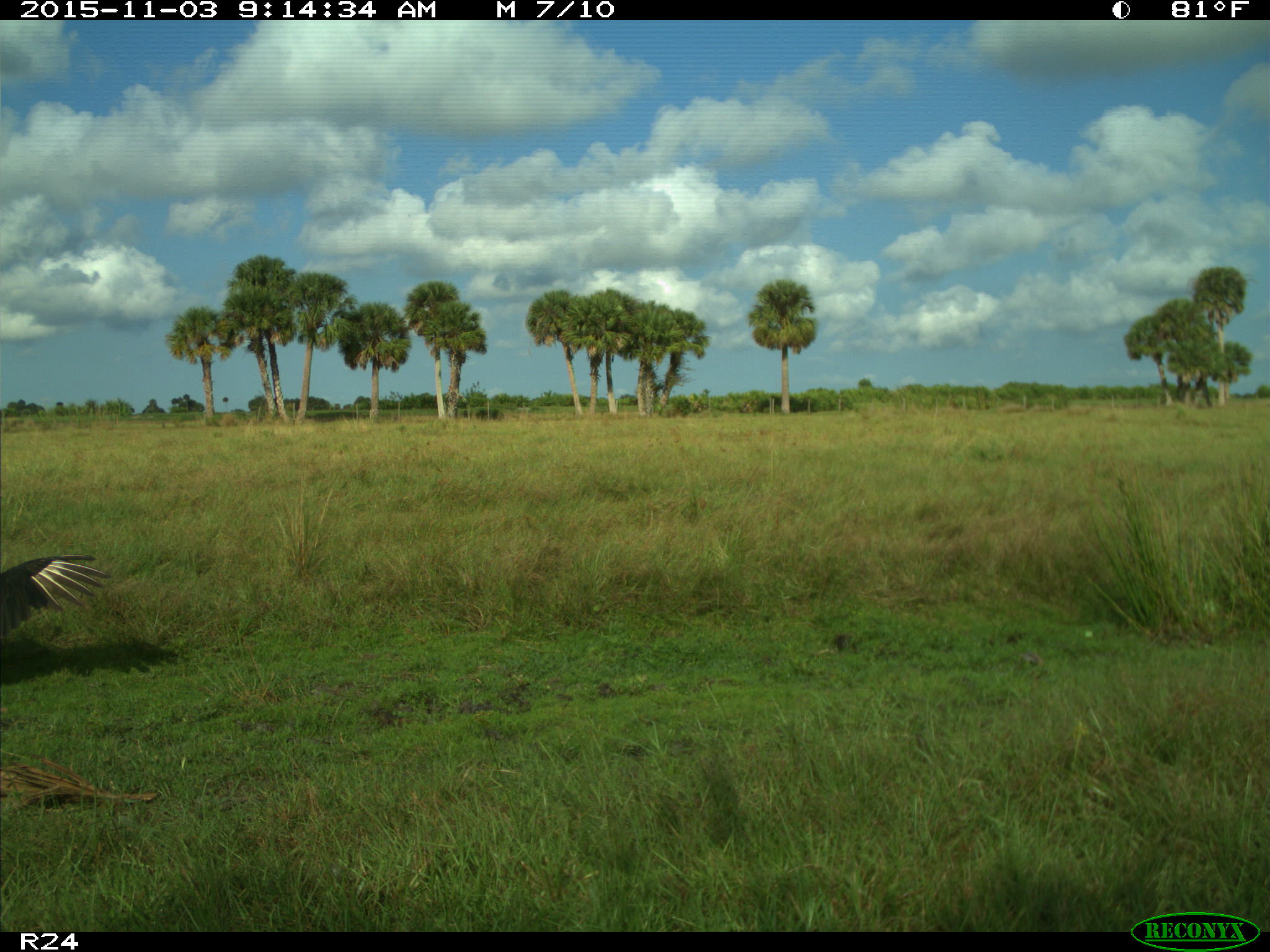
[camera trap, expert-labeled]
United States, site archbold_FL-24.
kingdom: Animalia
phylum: Chordata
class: Aves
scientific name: Aves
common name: birds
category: unidentified bird